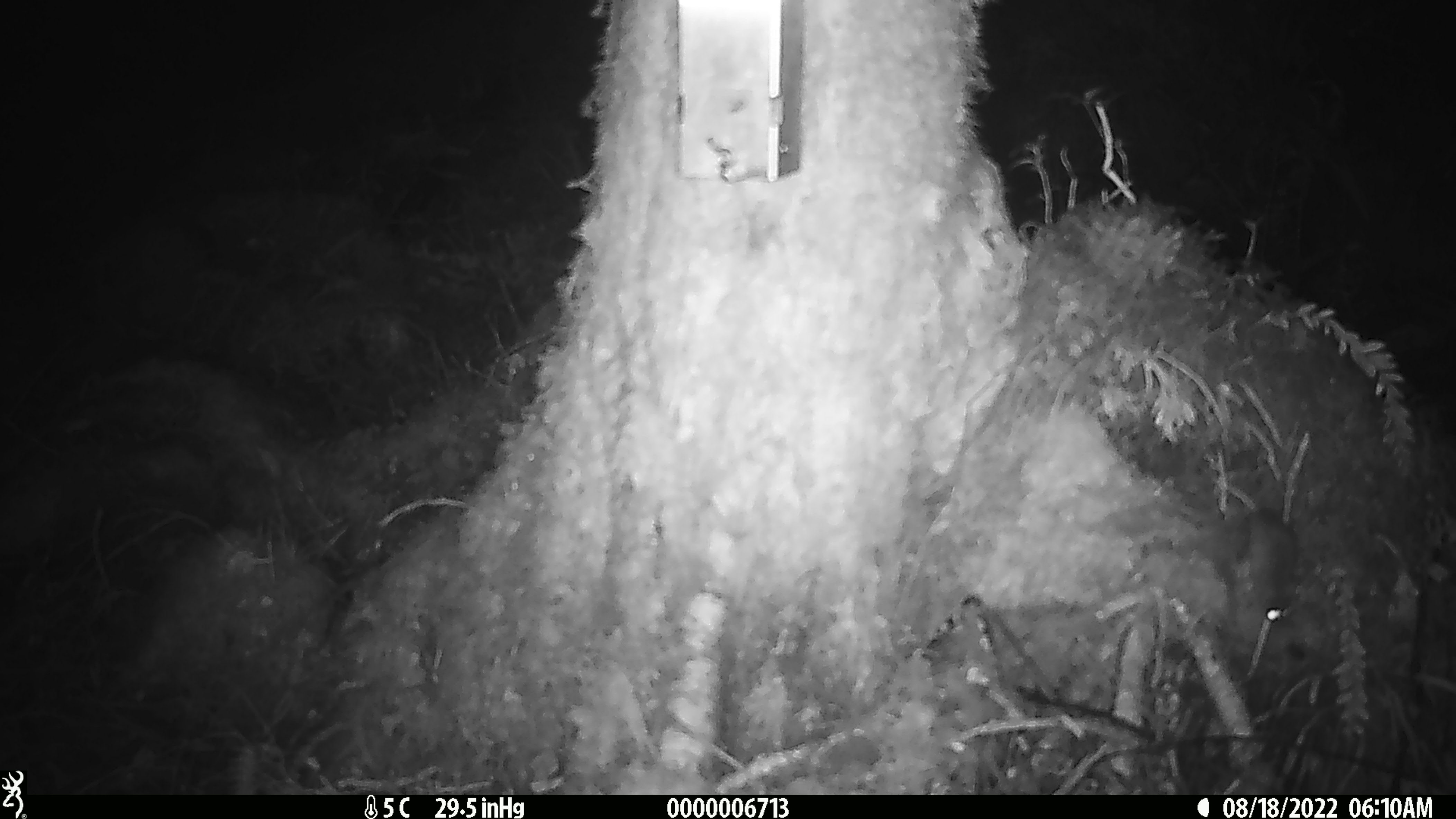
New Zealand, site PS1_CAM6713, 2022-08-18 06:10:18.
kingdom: Animalia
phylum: Chordata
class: Mammalia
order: Rodentia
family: Muridae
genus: Mus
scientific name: Mus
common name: mouse